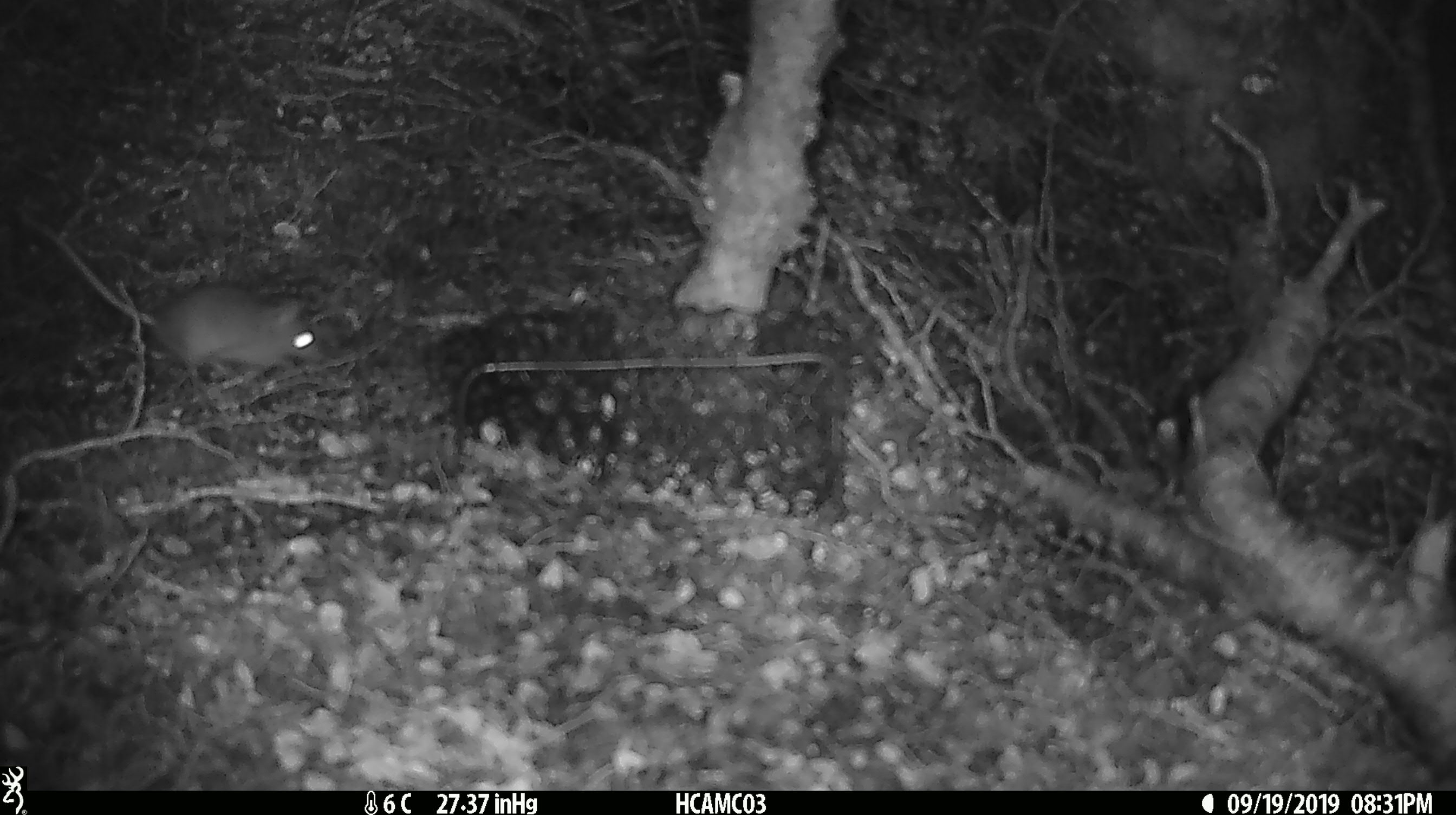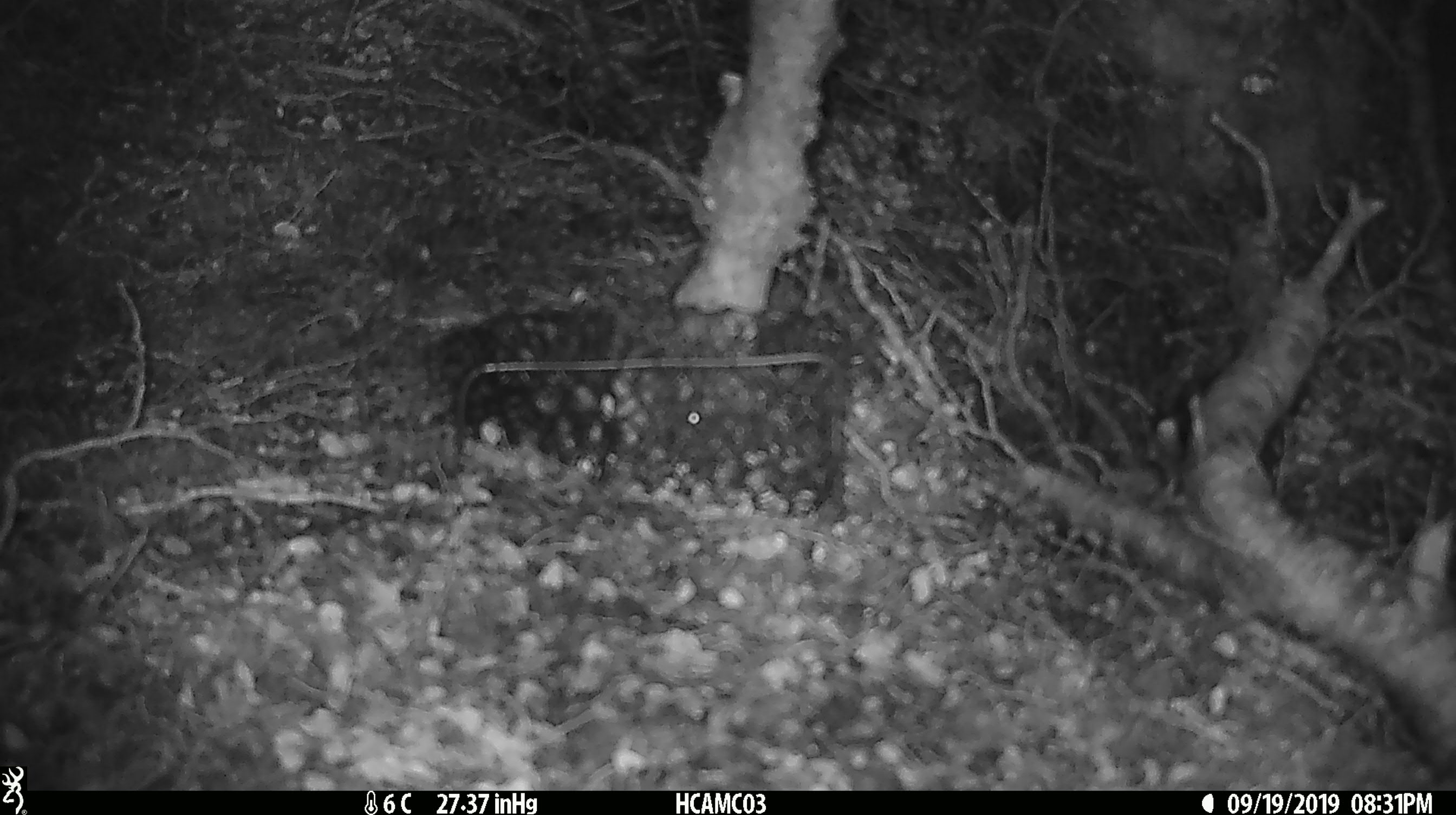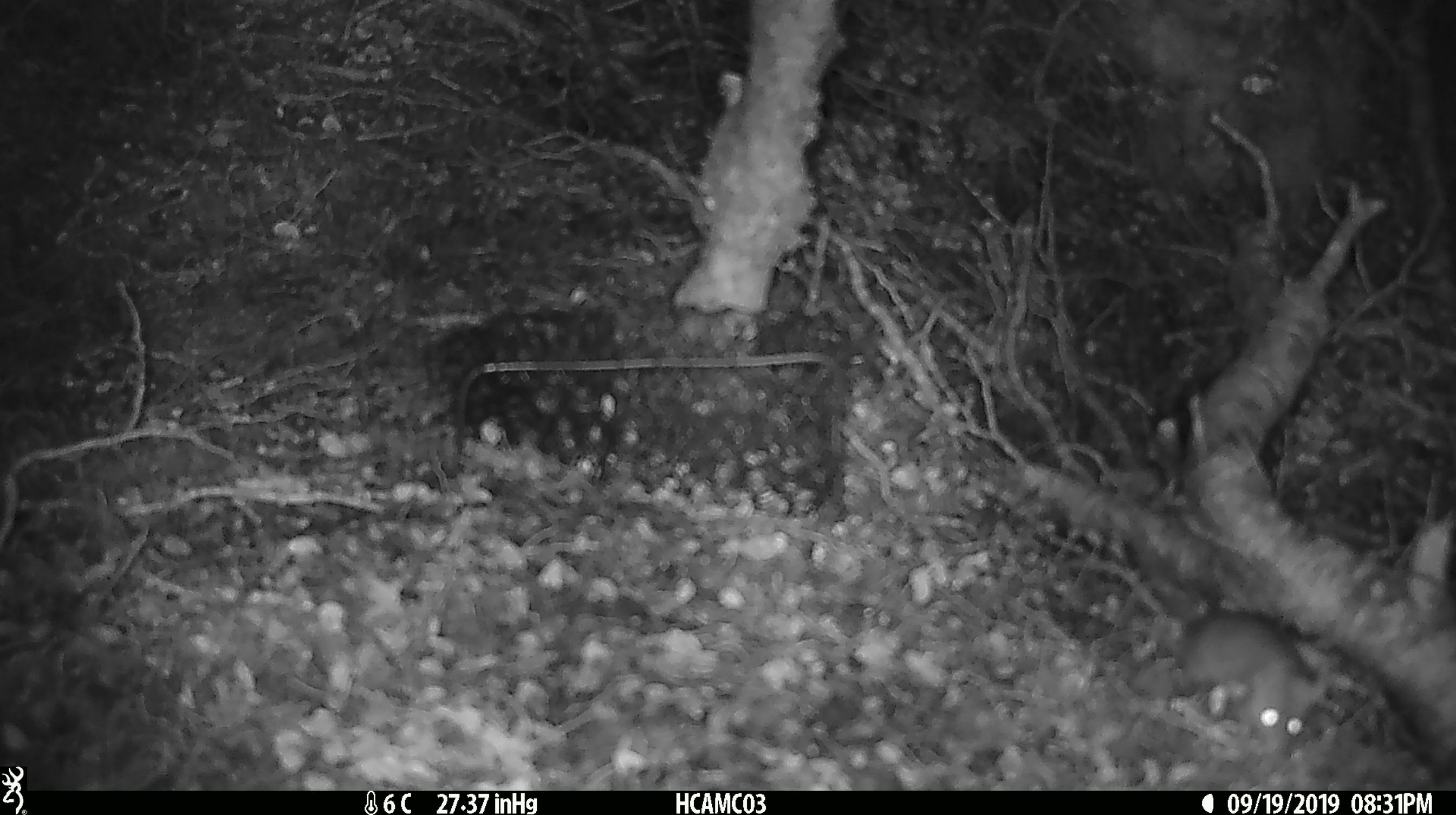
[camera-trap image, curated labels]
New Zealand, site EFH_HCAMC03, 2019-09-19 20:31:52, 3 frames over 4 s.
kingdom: Animalia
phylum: Chordata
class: Mammalia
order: Rodentia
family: Muridae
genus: Mus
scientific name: Mus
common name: mouse